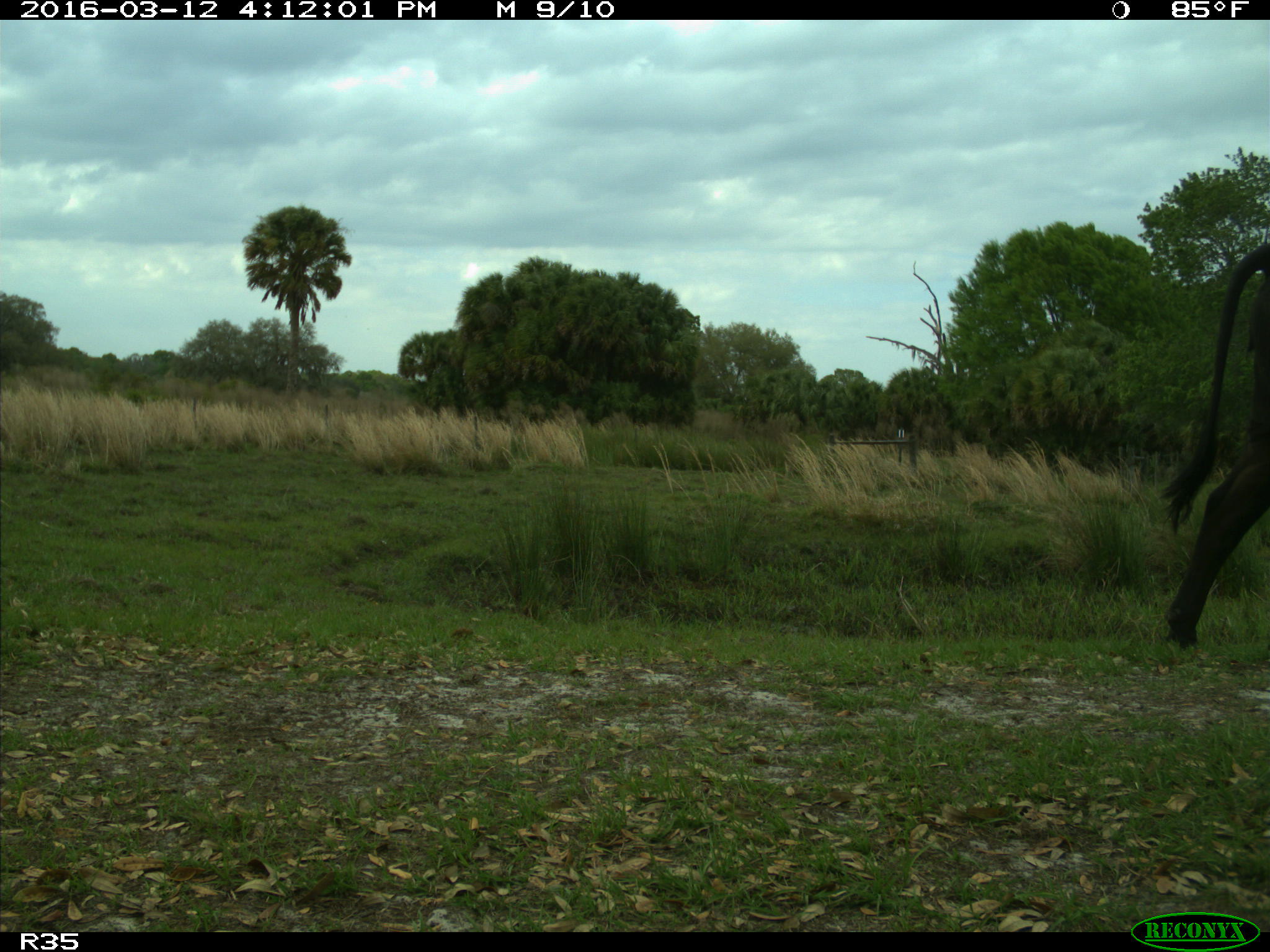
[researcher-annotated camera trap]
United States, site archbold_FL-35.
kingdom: Animalia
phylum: Chordata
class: Mammalia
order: Artiodactyla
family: Bovidae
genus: Bos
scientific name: Bos taurus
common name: domestic cow